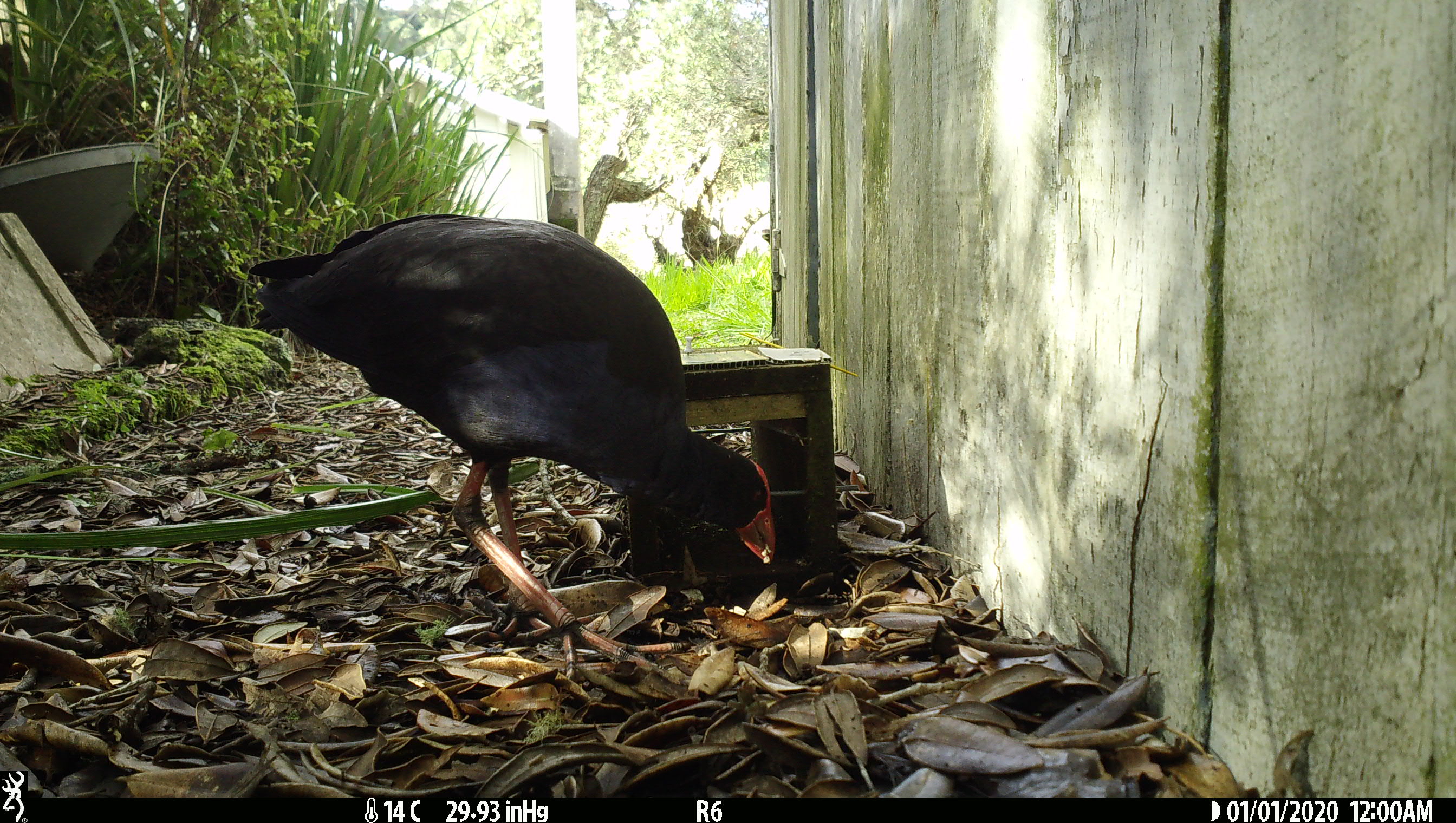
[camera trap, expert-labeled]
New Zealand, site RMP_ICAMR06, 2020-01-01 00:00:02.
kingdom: Animalia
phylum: Chordata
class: Aves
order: Gruiformes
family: Rallidae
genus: Porphyrio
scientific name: Porphyrio melanotus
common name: australasian swamphen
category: pukeko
Pukeko (australasian swamphen) (Porphyrio melanotus).